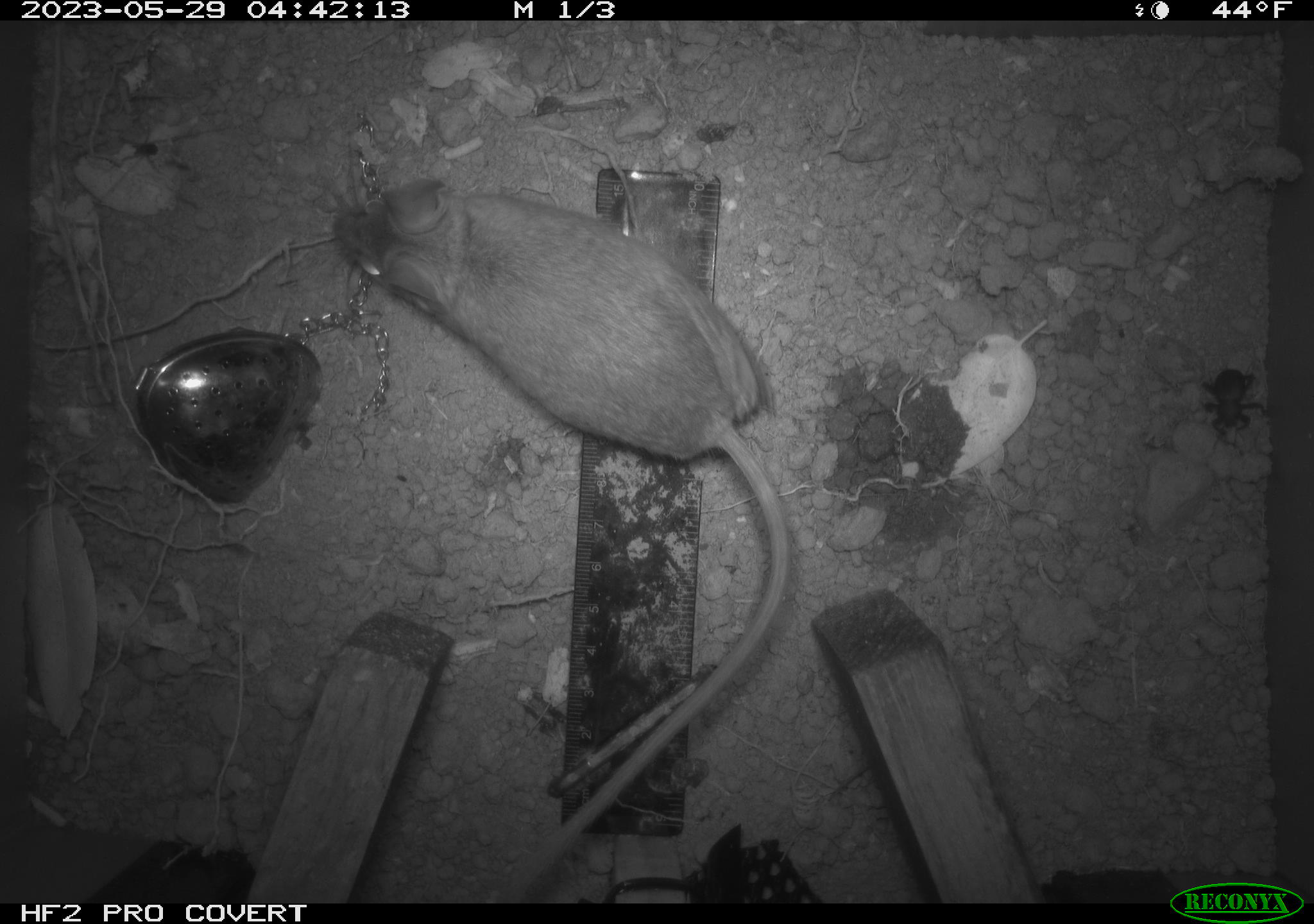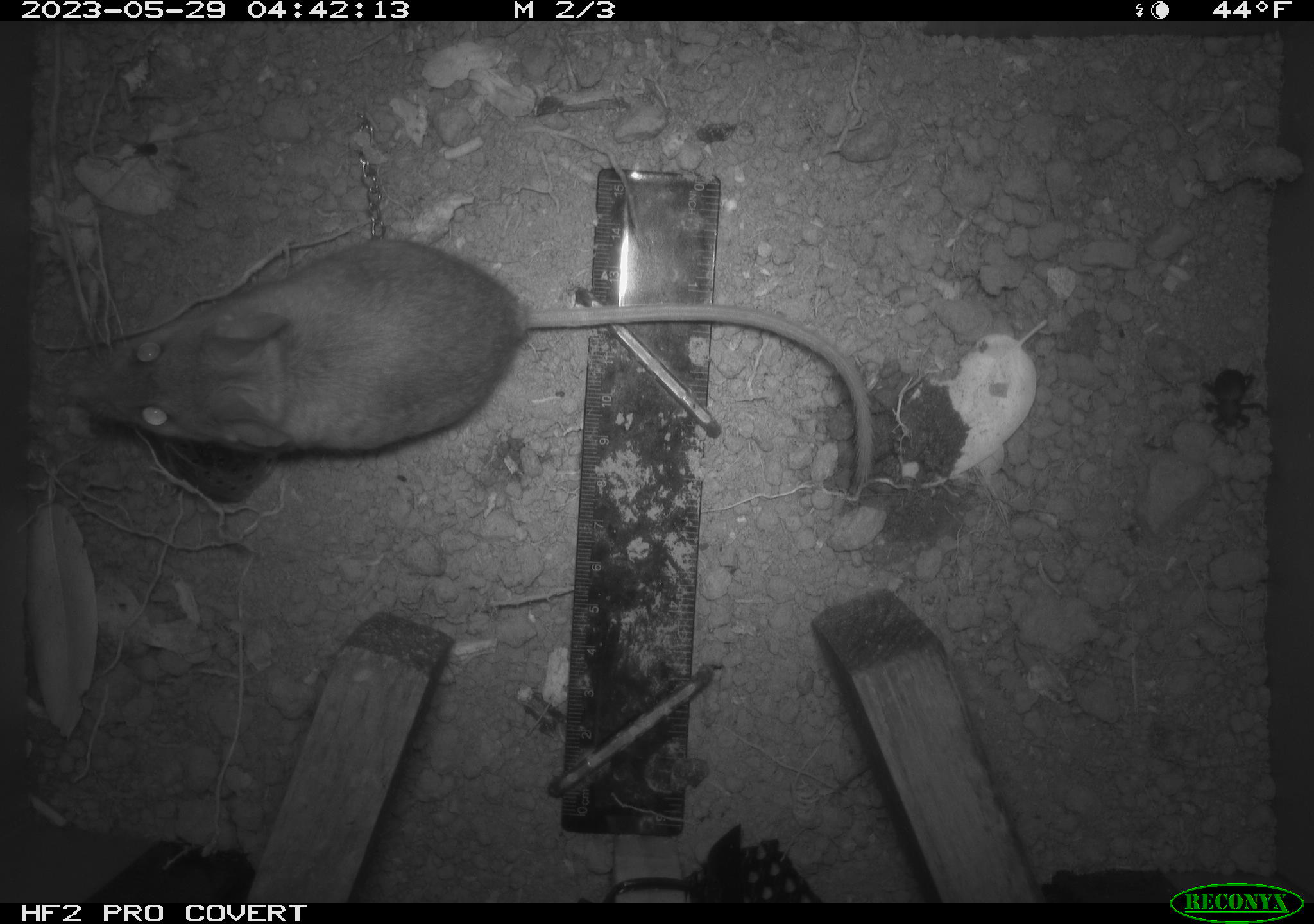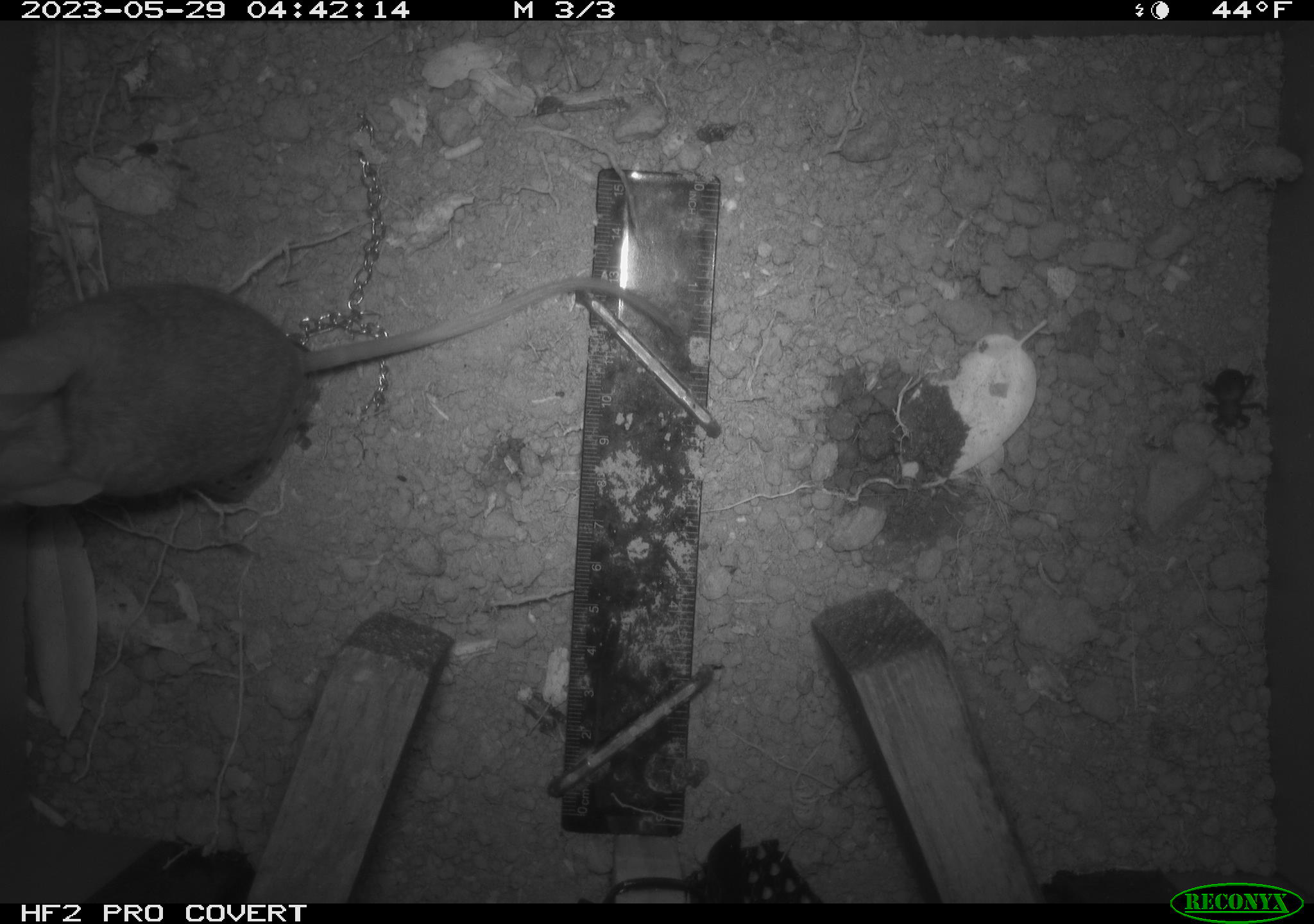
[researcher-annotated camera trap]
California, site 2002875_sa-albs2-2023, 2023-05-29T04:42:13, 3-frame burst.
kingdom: Animalia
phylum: Chordata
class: Mammalia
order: Rodentia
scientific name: Rodentia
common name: mouse species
Mouse species (Rodentia).